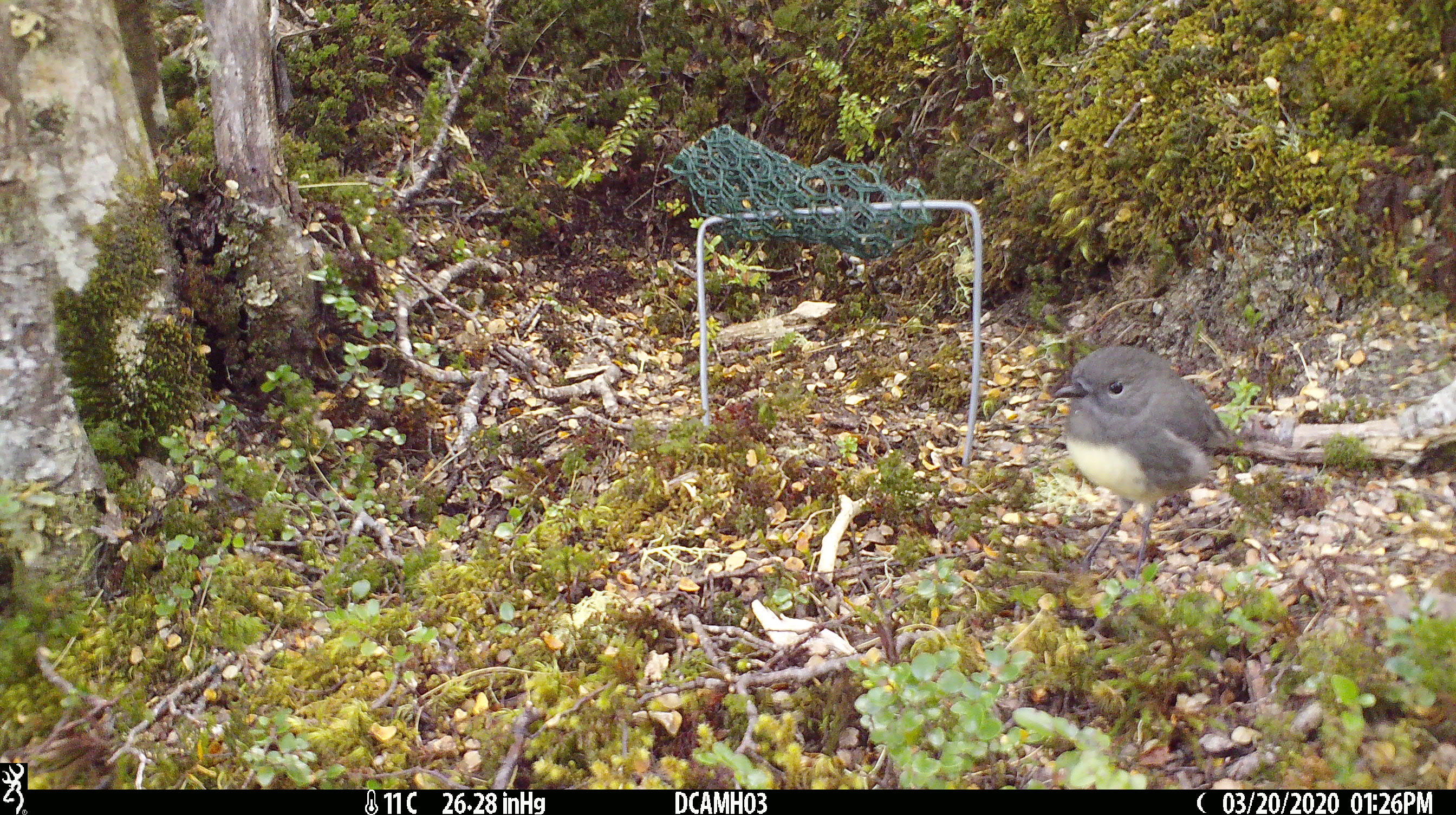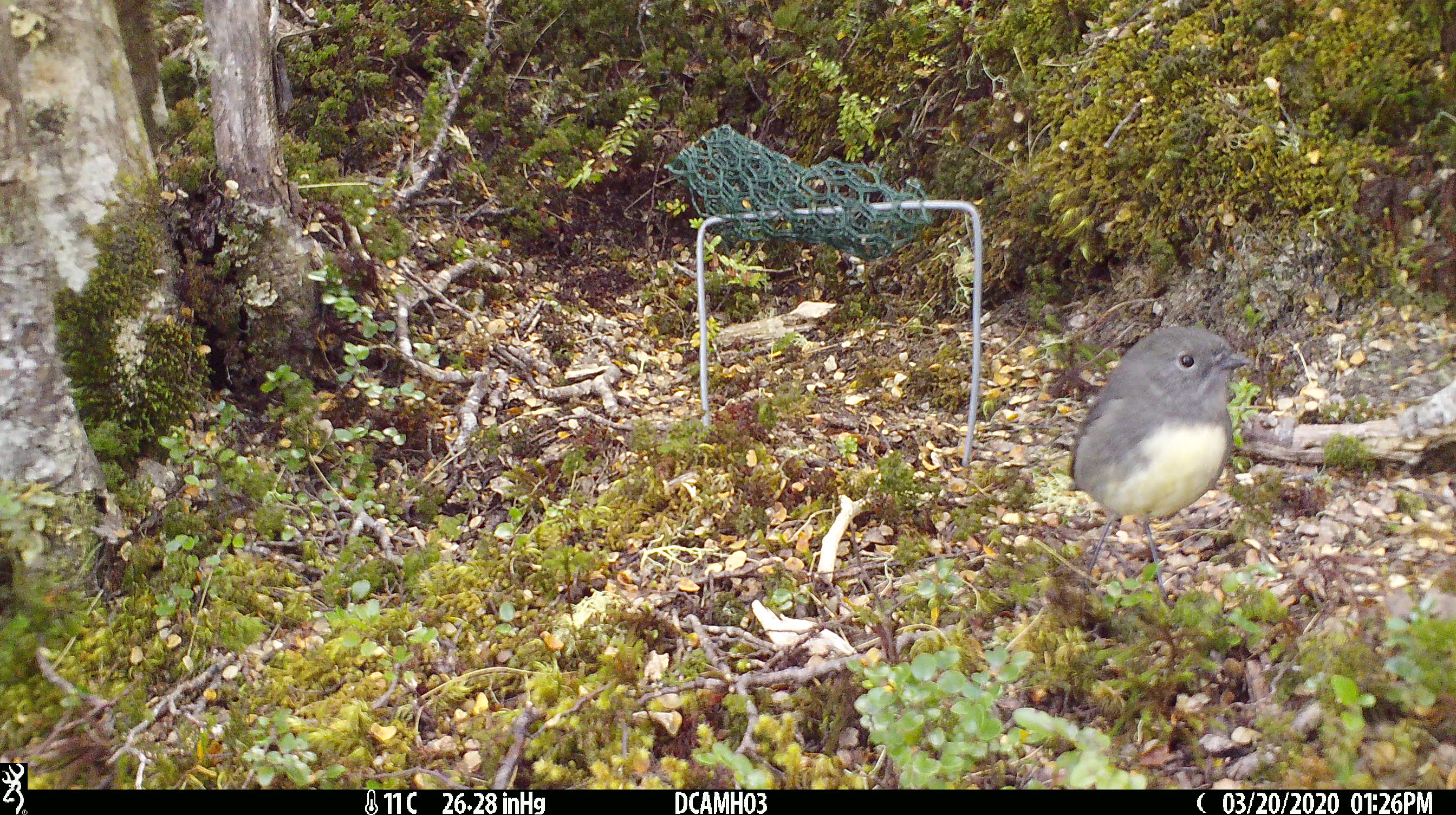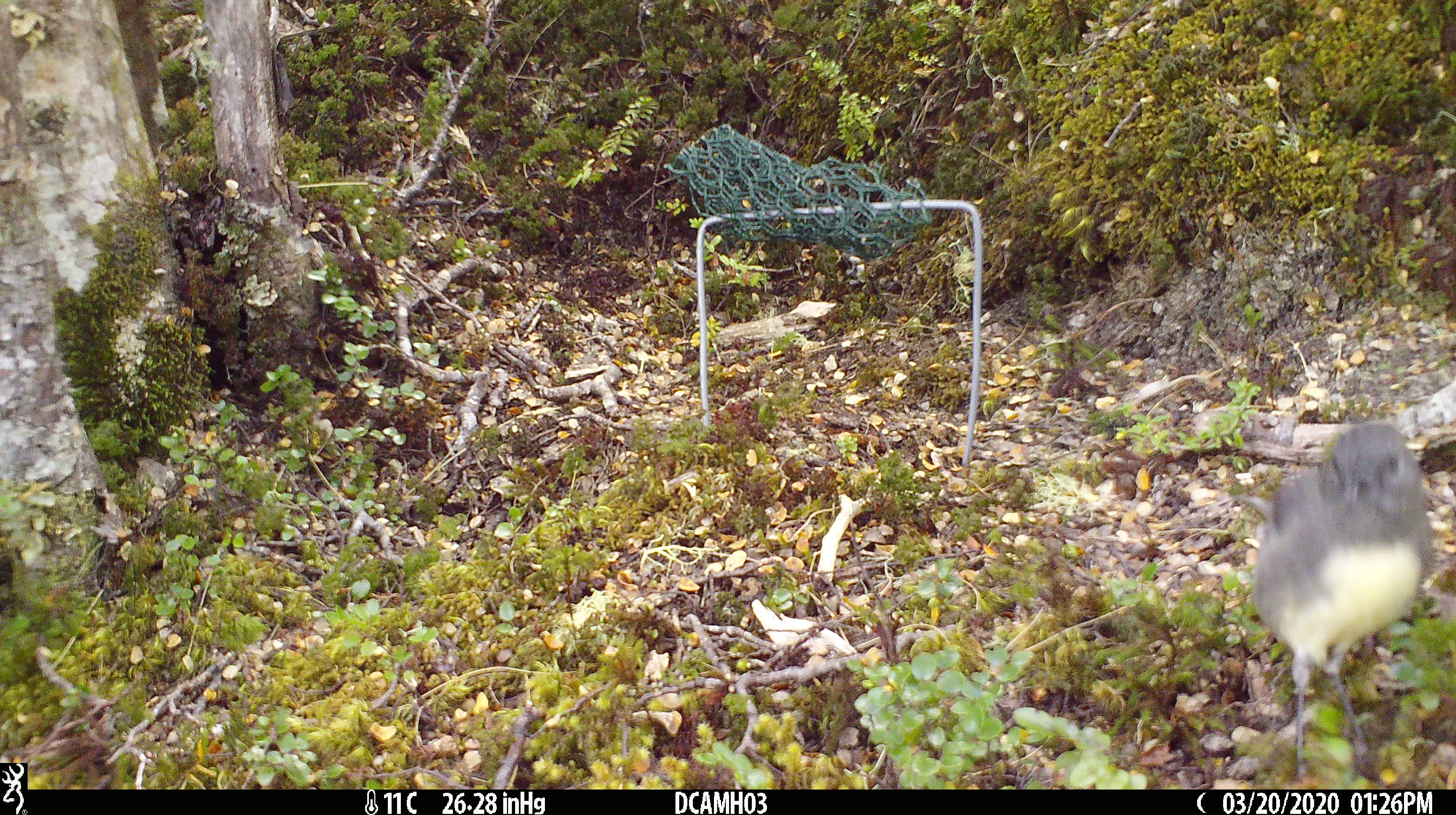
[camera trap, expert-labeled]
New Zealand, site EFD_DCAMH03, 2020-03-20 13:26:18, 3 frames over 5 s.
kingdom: Animalia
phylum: Chordata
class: Aves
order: Passeriformes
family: Petroicidae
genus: Petroica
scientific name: Petroica australis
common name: new zealand robin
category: robin